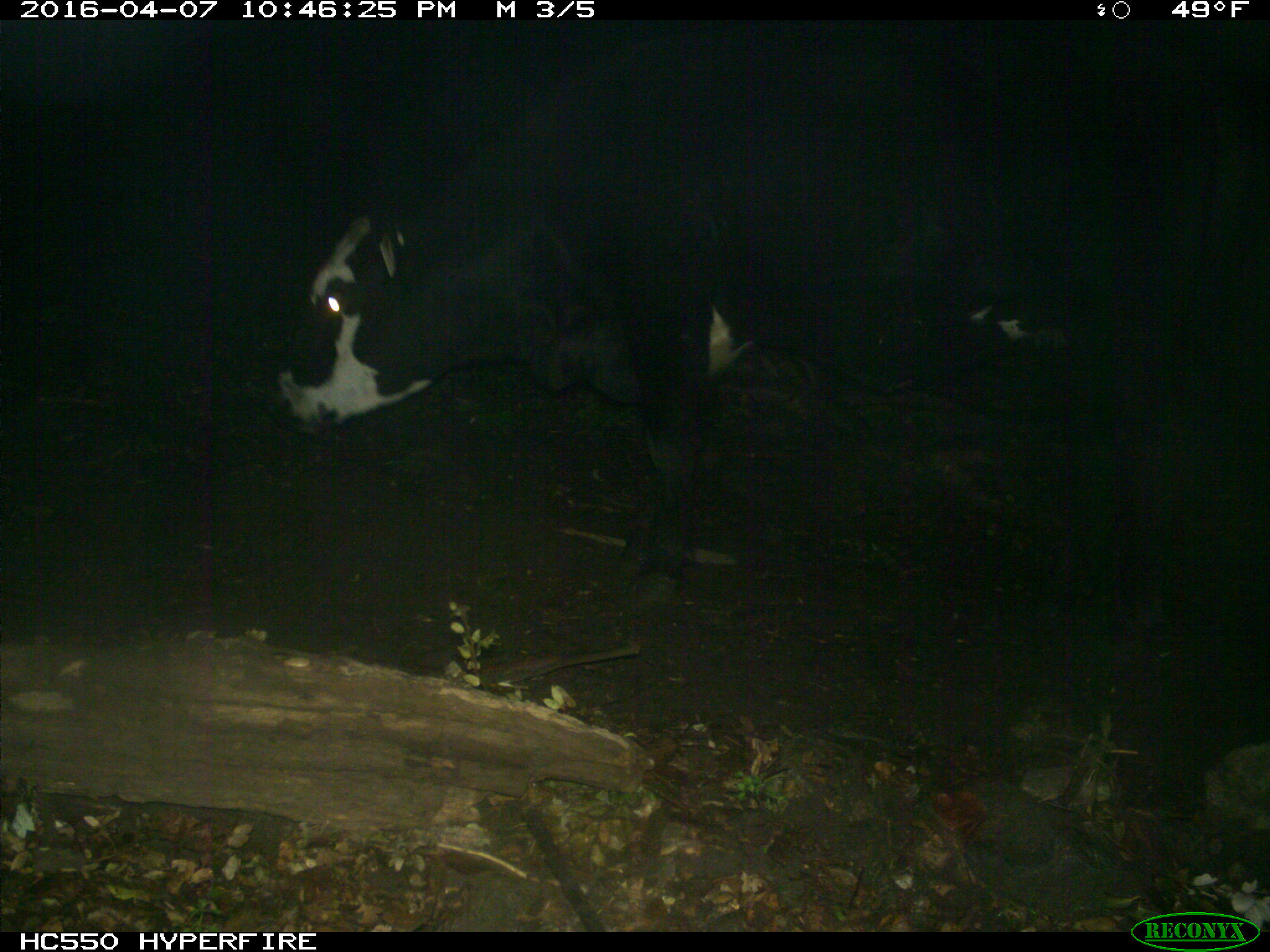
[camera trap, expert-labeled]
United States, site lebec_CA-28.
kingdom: Animalia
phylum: Chordata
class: Mammalia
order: Artiodactyla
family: Bovidae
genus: Bos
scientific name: Bos taurus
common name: domestic cow